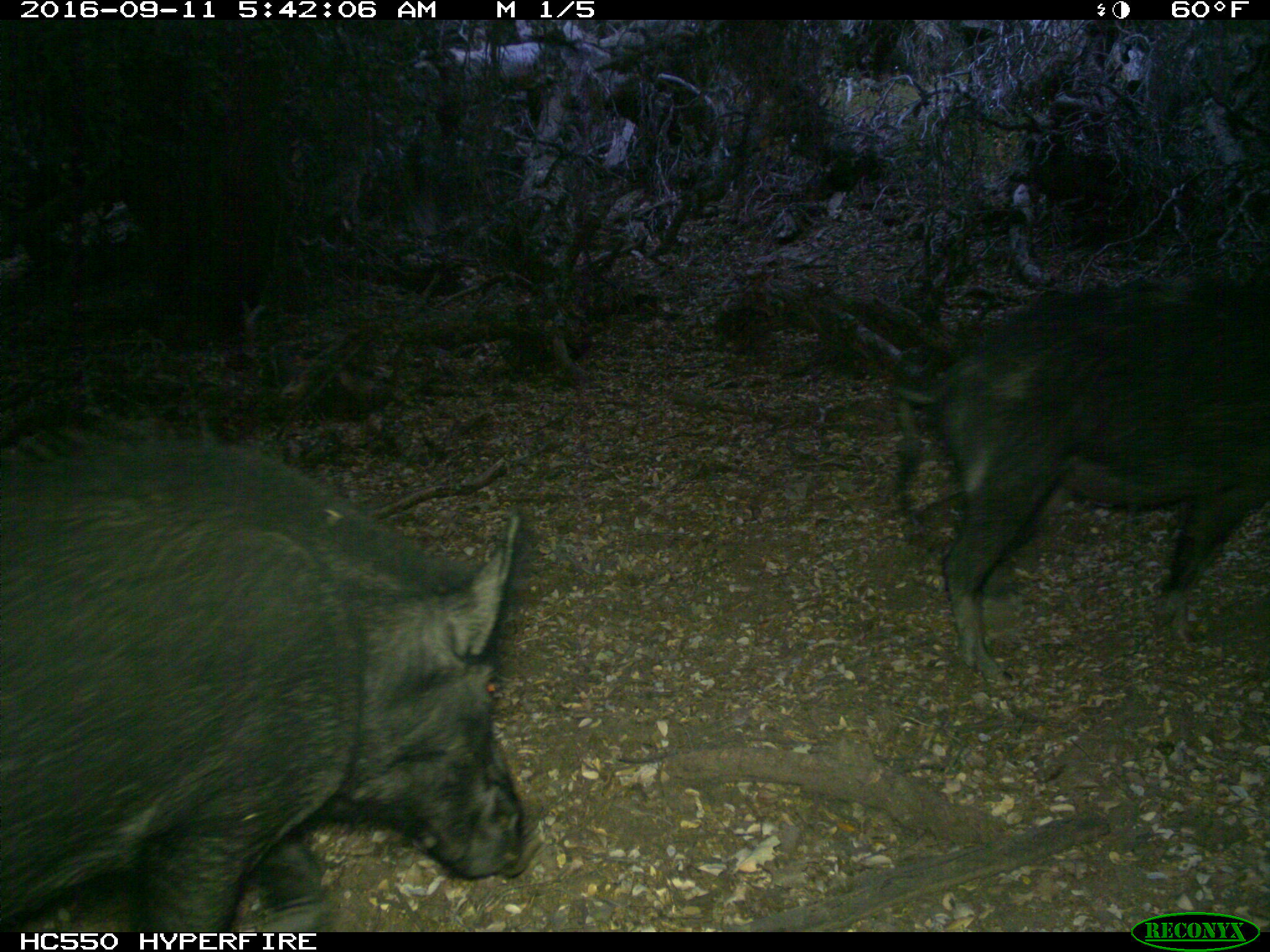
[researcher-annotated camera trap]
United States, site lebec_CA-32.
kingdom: Animalia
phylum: Chordata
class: Mammalia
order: Artiodactyla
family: Suidae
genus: Sus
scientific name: Sus scrofa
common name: wild boar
Sus scrofa (wild boar).